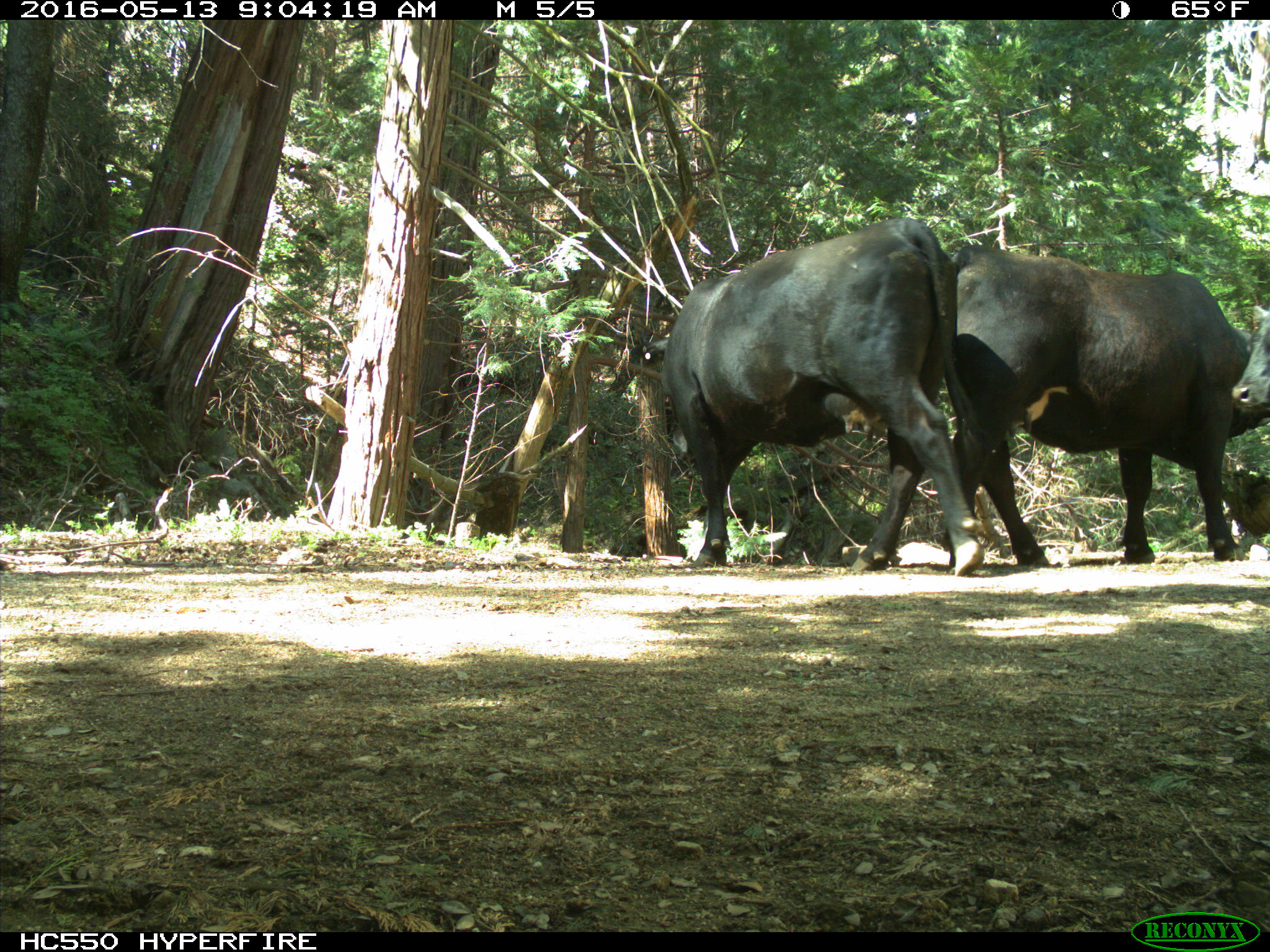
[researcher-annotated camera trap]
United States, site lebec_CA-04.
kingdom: Animalia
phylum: Chordata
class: Mammalia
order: Artiodactyla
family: Bovidae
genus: Bos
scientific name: Bos taurus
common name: domestic cow